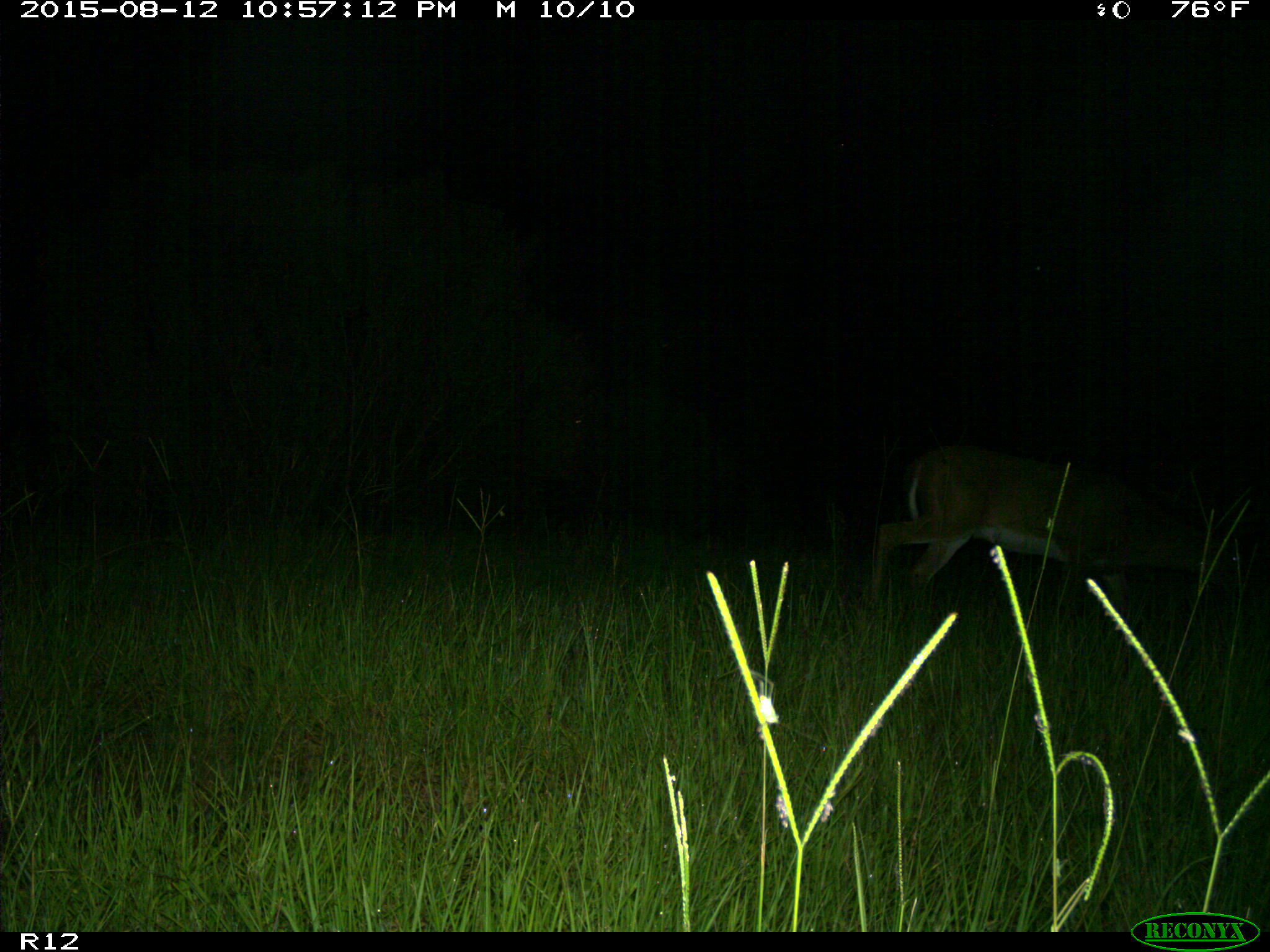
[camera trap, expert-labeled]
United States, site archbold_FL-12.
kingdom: Animalia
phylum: Chordata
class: Mammalia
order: Artiodactyla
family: Cervidae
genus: Odocoileus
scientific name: Odocoileus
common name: deer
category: unidentified deer